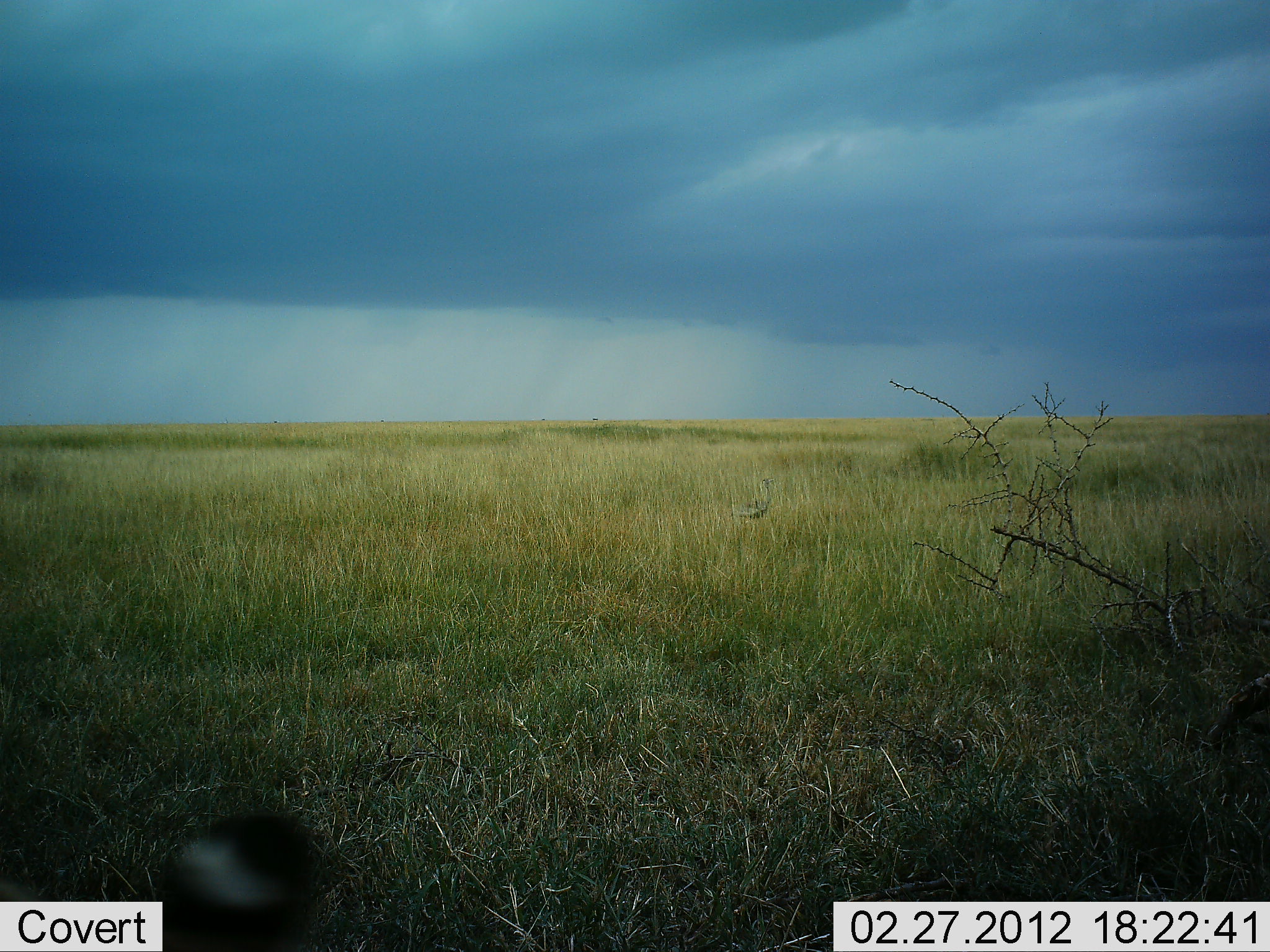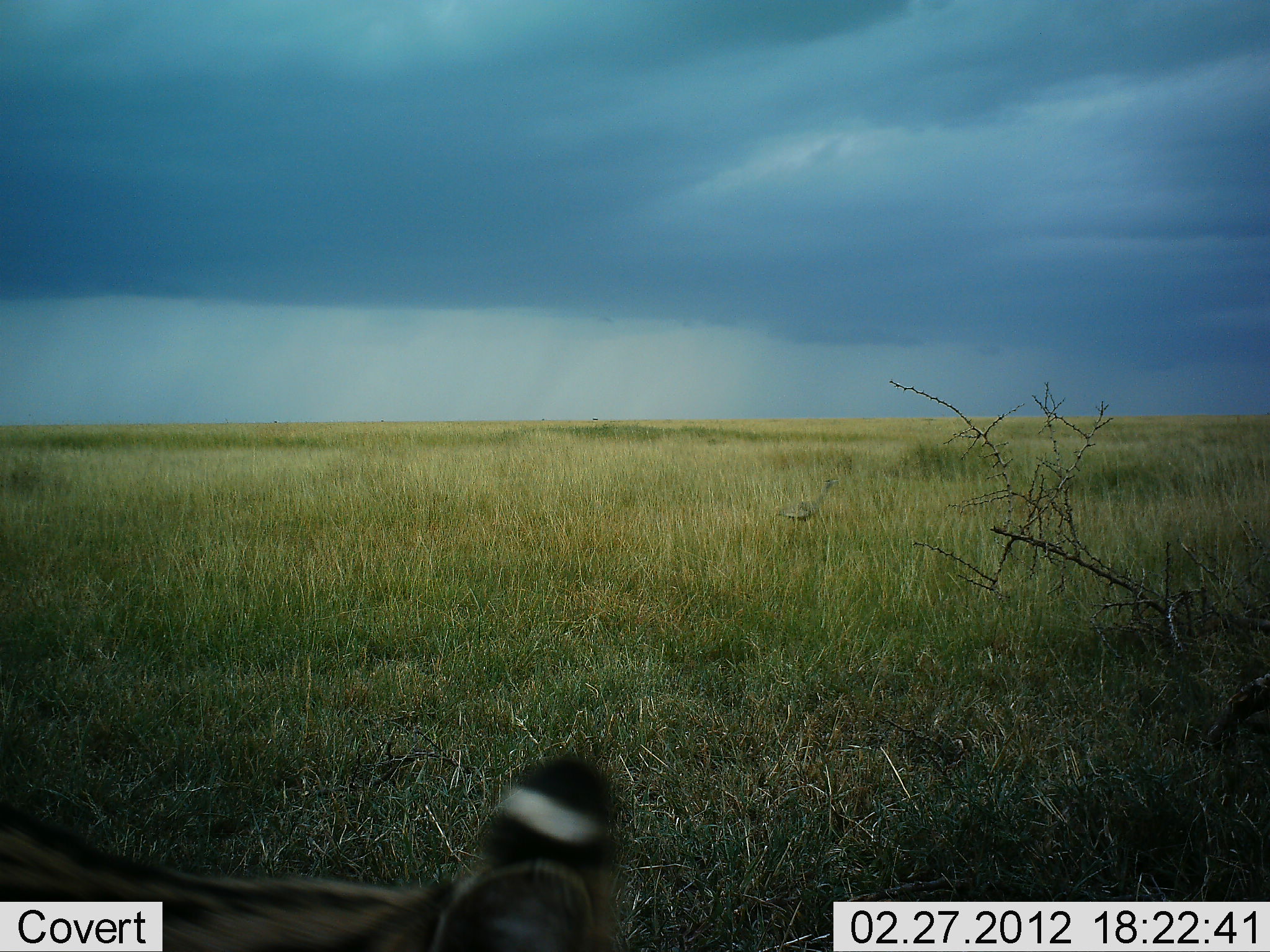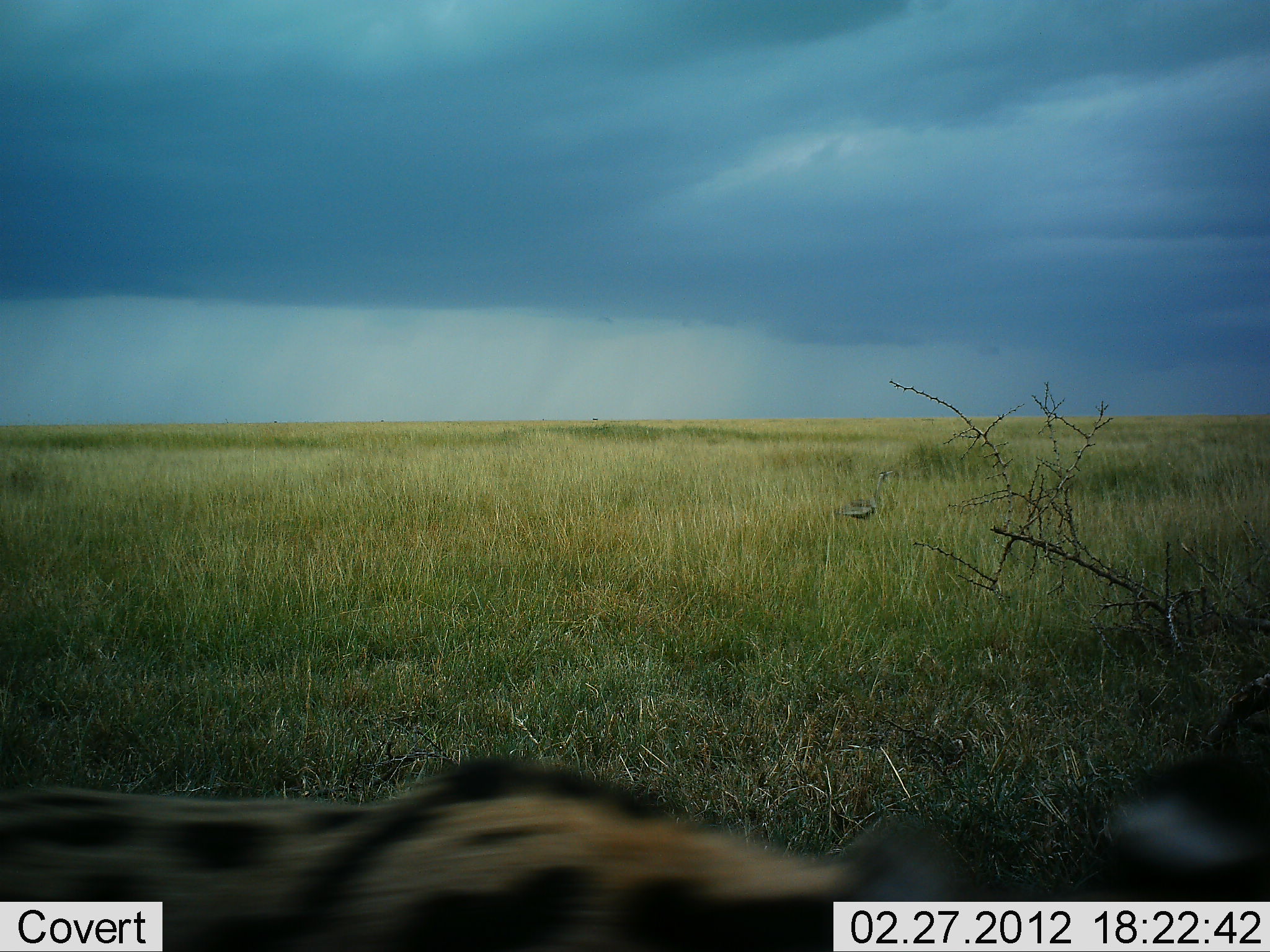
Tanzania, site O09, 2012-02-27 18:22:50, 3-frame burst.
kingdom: Animalia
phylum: Chordata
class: Mammalia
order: Carnivora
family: Felidae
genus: Acinonyx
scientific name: Acinonyx jubatus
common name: cheetah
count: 1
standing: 0%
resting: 17%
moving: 83%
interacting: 0%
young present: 0%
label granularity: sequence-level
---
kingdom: Animalia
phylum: Chordata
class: Mammalia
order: Carnivora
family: Felidae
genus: Leptailurus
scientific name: Leptailurus serval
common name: serval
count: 1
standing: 0%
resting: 0%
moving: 100%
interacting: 0%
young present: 0%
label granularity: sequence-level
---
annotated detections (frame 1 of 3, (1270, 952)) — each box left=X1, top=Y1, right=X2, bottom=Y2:
animal: left=0, top=813, right=311, bottom=951; left=732, top=477, right=777, bottom=524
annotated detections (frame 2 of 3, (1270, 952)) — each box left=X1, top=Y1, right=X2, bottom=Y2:
animal: left=1, top=745, right=628, bottom=951; left=774, top=478, right=840, bottom=532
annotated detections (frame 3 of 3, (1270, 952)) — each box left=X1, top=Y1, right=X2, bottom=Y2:
animal: left=2, top=753, right=1269, bottom=950; left=838, top=470, right=894, bottom=528